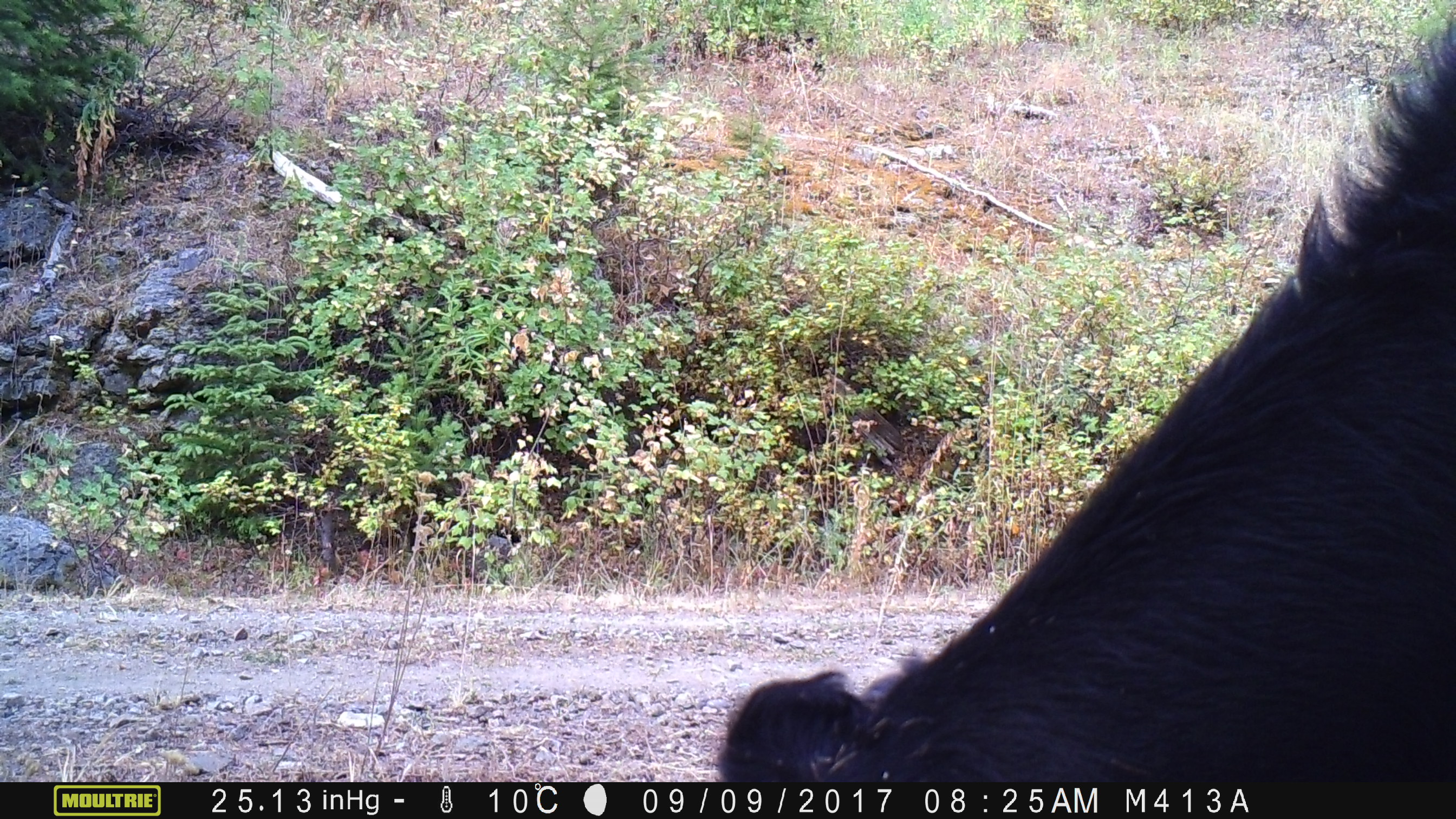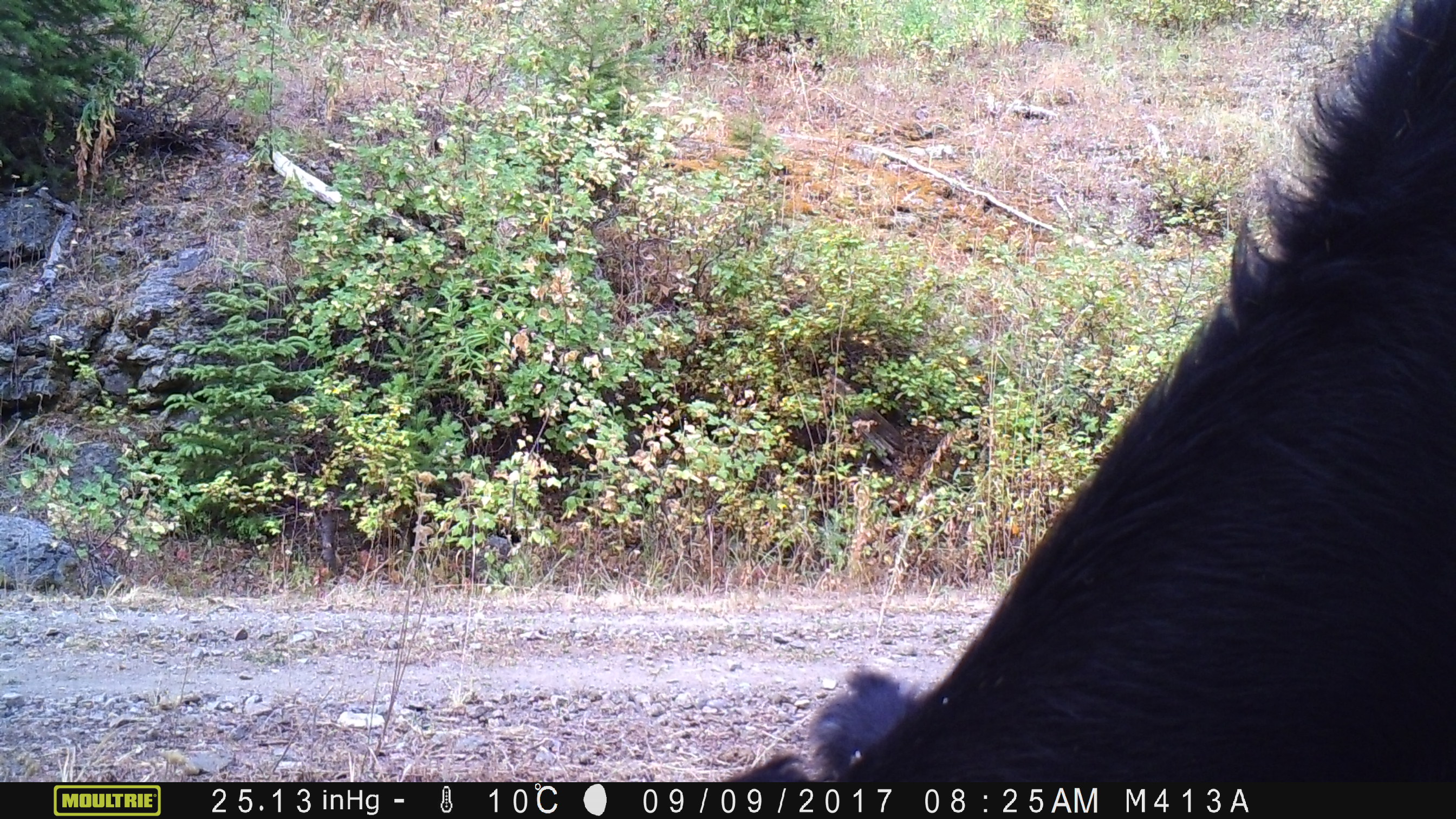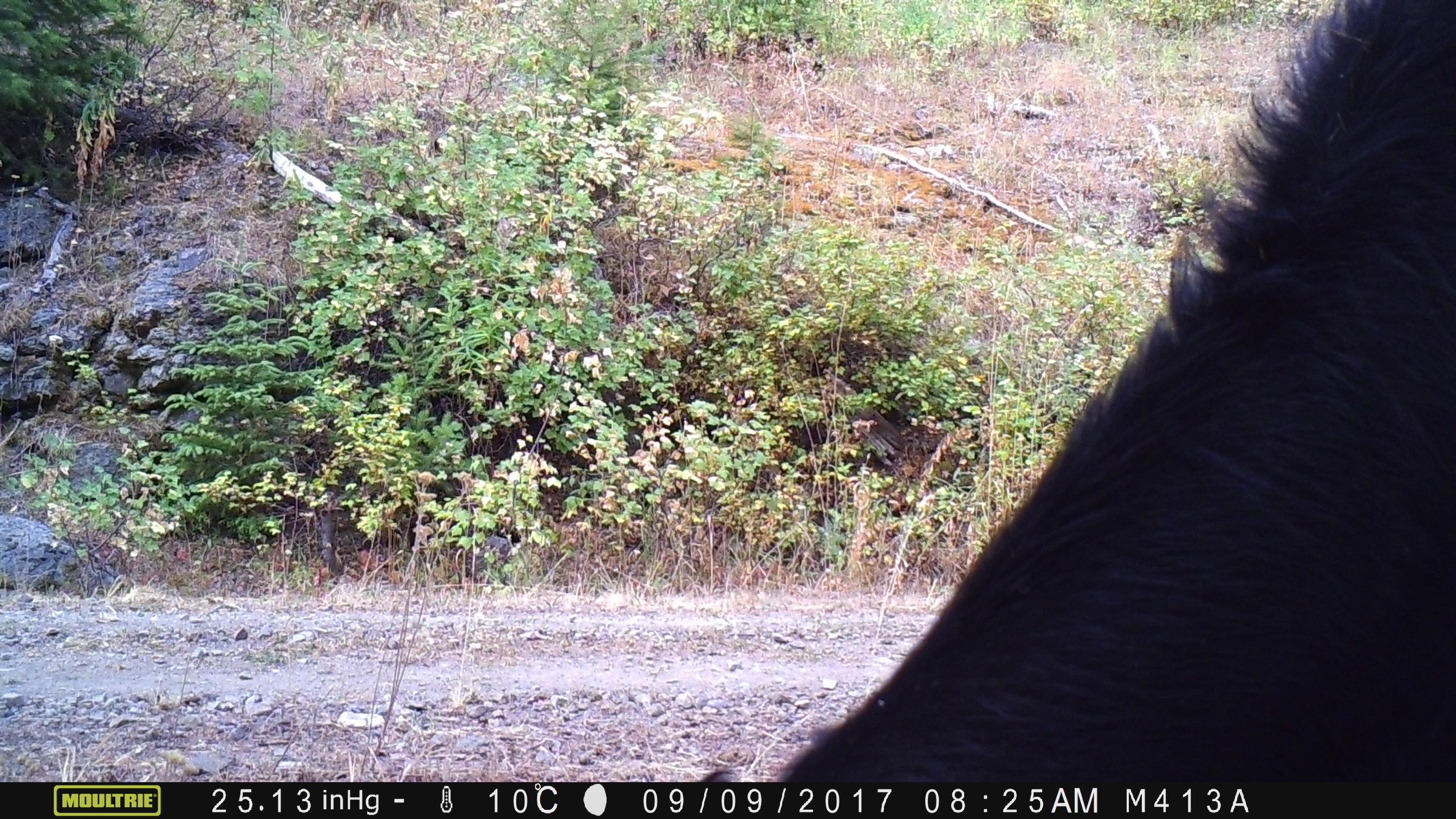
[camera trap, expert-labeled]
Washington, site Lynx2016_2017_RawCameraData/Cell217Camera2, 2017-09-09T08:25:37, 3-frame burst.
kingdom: Animalia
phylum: Chordata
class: Mammalia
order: Artiodactyla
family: Bovidae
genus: Bos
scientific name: Bos taurus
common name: domestic cattle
Domestic cattle (Bos taurus). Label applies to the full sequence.